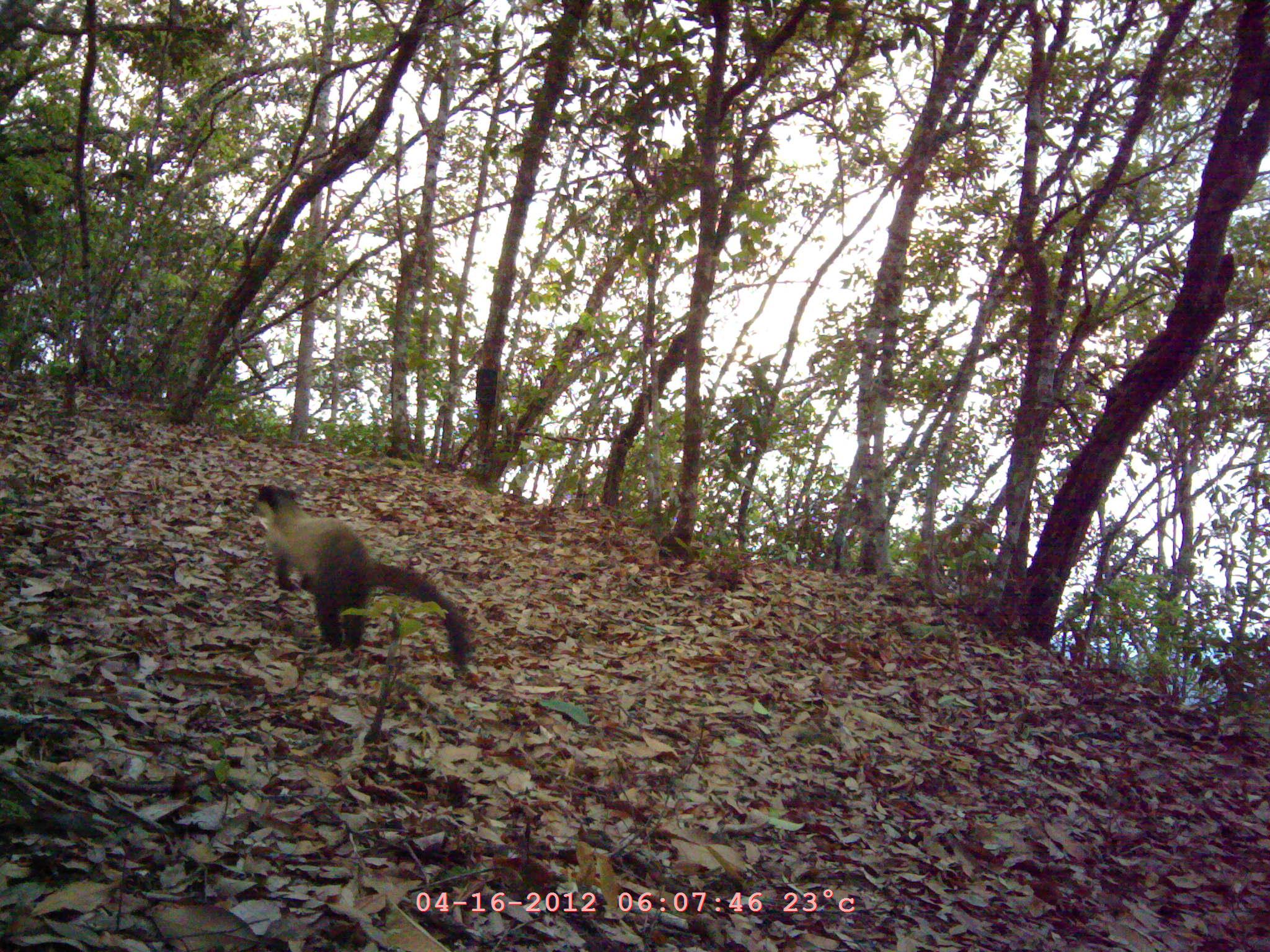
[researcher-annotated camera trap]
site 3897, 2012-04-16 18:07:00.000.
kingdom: Animalia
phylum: Chordata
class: Mammalia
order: Carnivora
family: Mustelidae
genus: Martes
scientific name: Martes flavigula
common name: yellow-throated marten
Martes flavigula (yellow-throated marten), count 1.